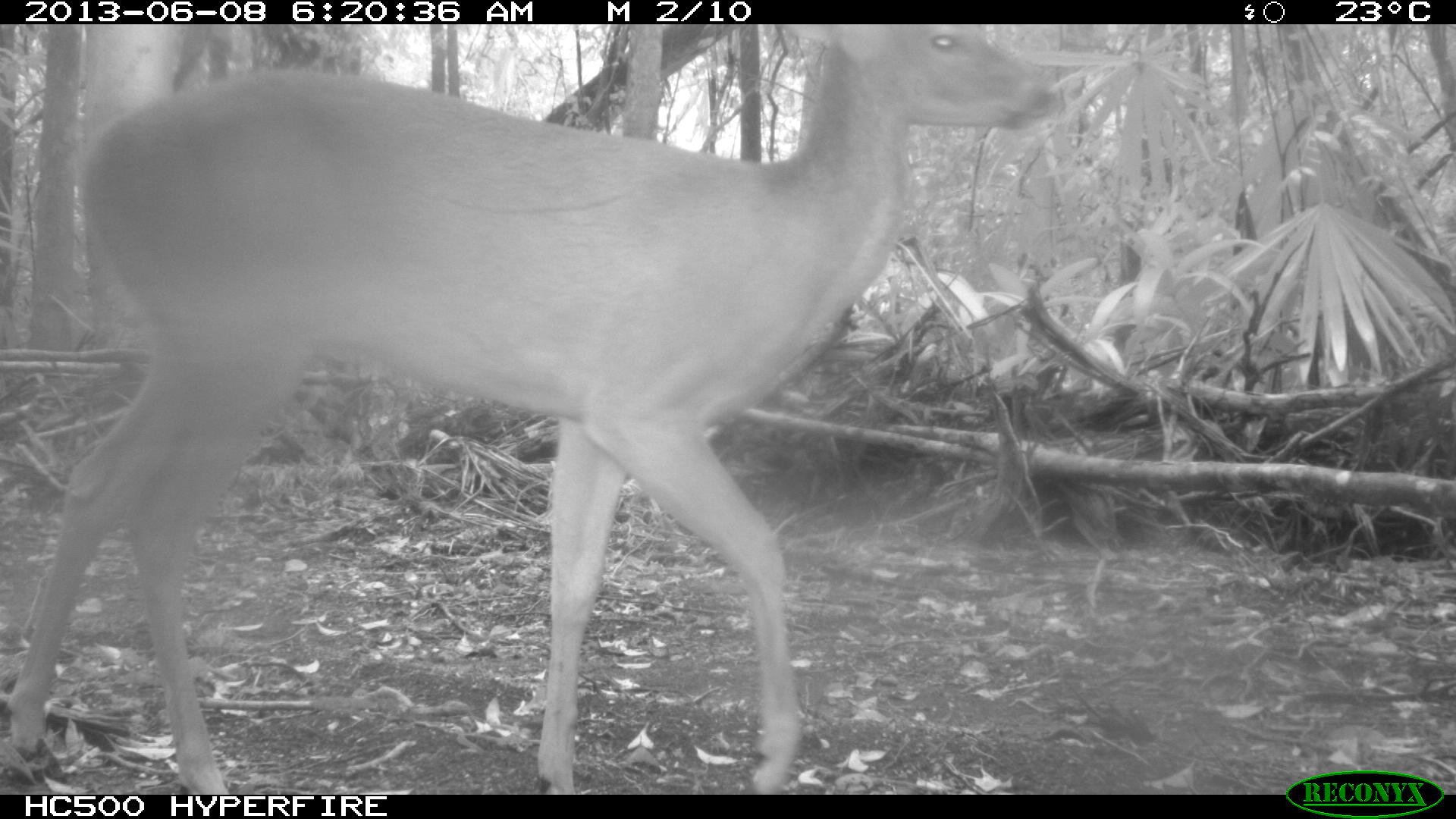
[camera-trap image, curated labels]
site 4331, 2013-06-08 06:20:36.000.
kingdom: Animalia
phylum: Chordata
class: Mammalia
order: Artiodactyla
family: Cervidae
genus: Odocoileus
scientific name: Odocoileus virginianus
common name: white-tailed deer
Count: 1.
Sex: male.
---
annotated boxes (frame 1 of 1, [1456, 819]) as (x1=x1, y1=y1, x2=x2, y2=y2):
odocoileus virginianus: (x1=0, y1=22, x2=1063, y2=791)